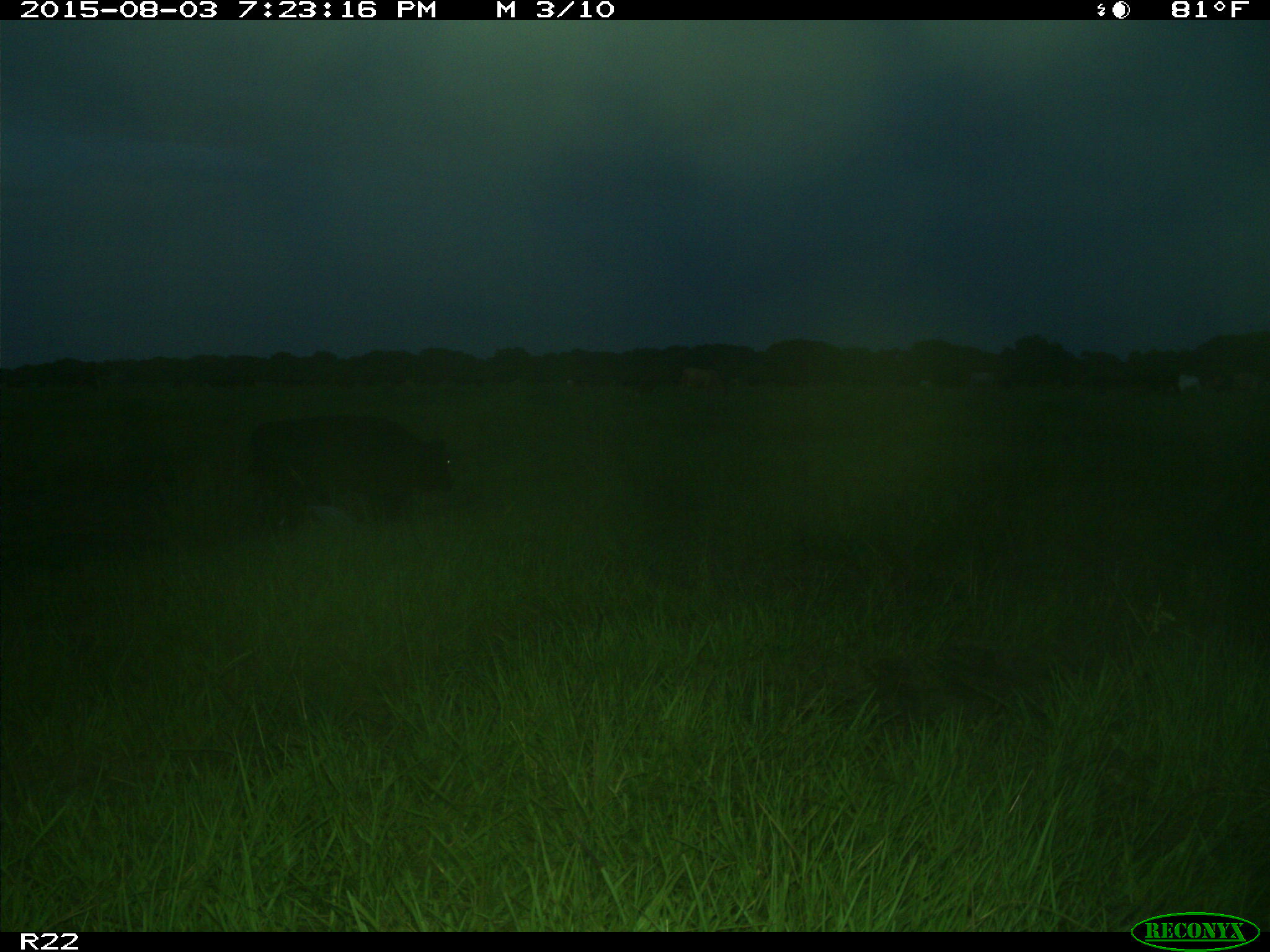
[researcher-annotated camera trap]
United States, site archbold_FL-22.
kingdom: Animalia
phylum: Chordata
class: Mammalia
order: Artiodactyla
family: Bovidae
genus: Bos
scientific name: Bos taurus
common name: domestic cow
Bos taurus (domestic cow).